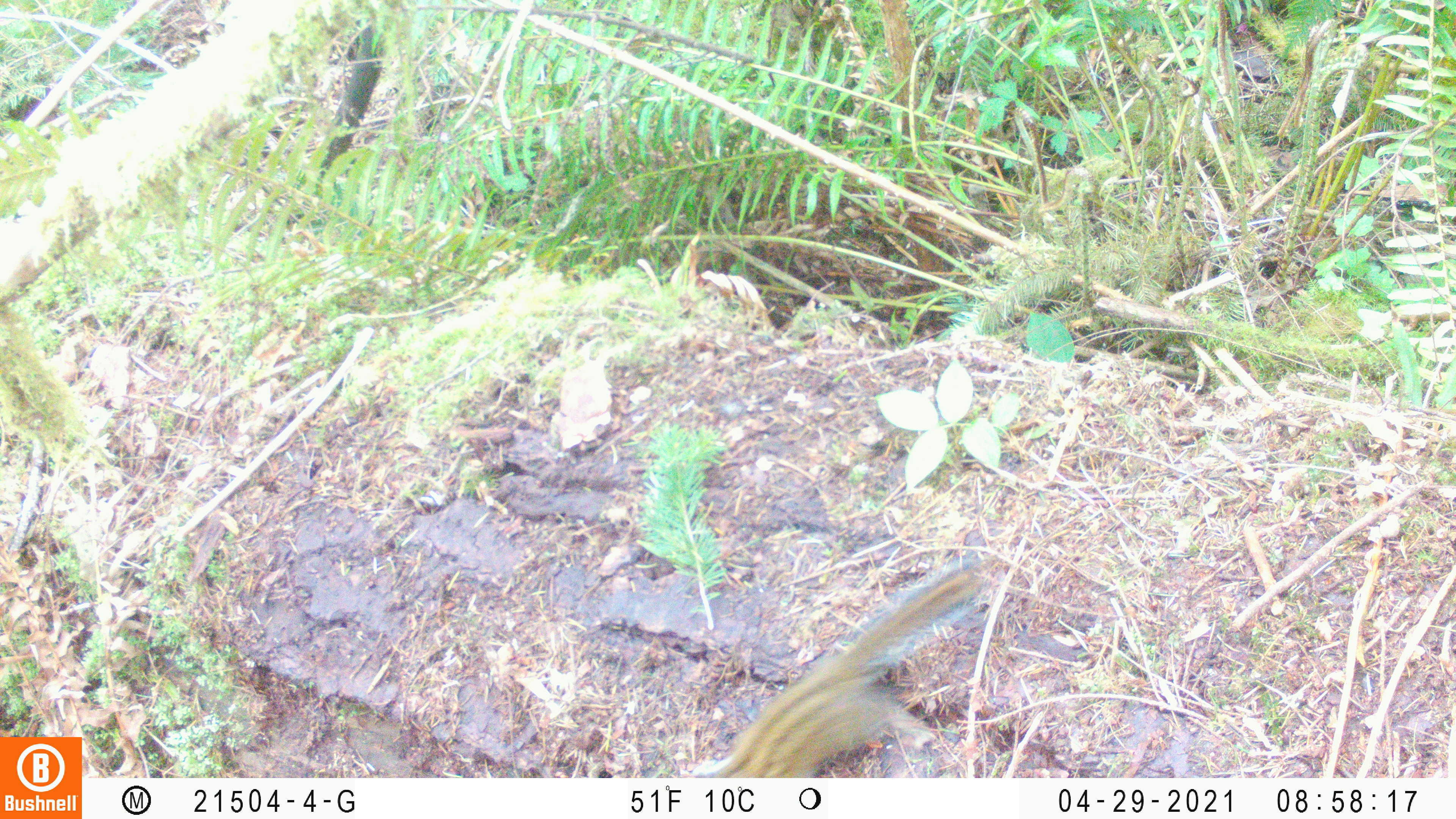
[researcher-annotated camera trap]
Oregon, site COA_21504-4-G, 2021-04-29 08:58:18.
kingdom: Animalia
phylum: Chordata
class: Mammalia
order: Rodentia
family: Sciuridae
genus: Neotamias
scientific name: Neotamias townsendii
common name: townsend's chipmunk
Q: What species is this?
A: Townsend's chipmunk (Neotamias townsendii).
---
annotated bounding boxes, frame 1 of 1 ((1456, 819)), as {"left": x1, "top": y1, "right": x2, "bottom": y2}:
townsend's chipmunk: {"left": 704, "top": 563, "right": 983, "bottom": 776}